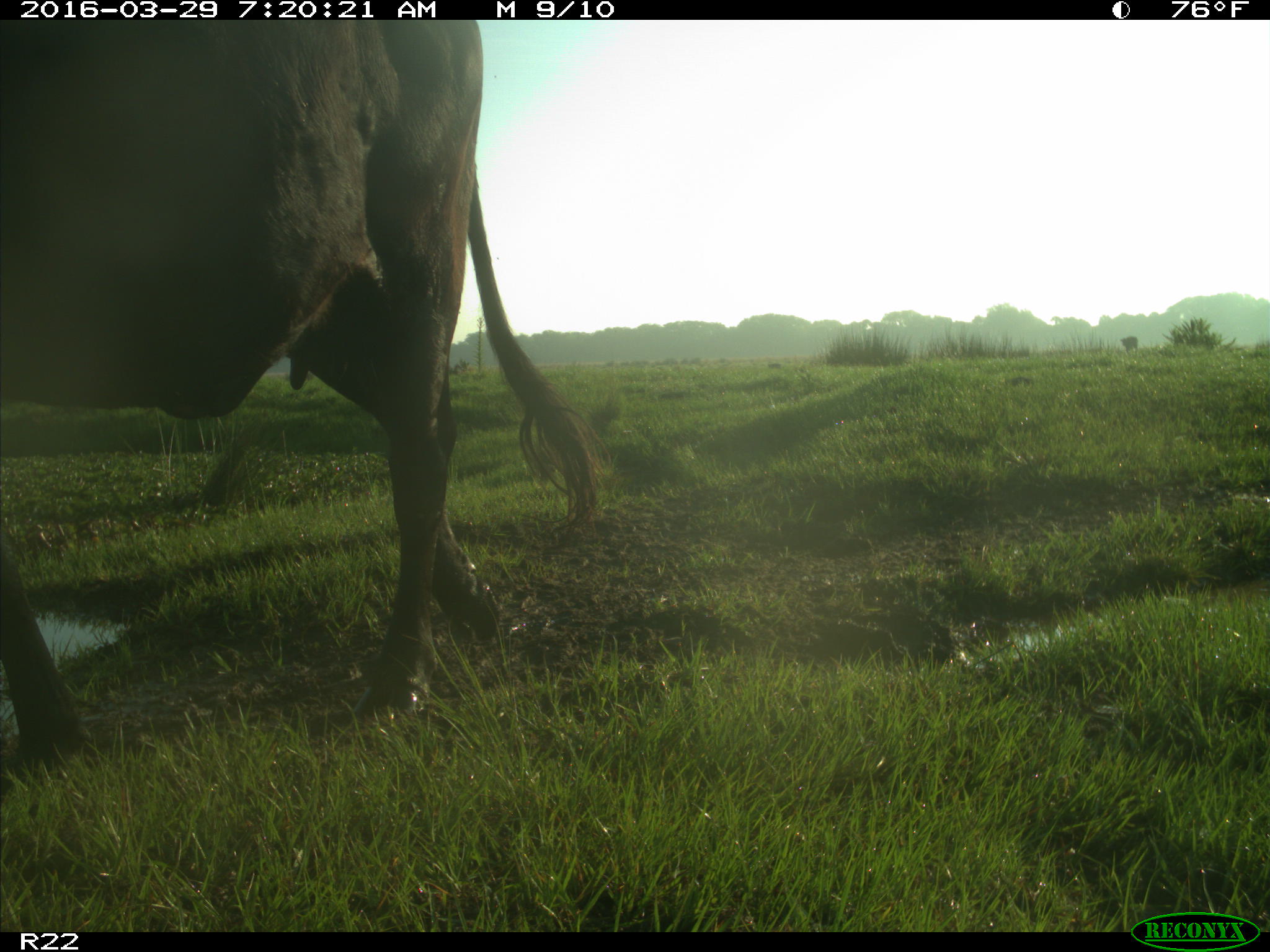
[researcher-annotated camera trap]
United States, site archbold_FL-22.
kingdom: Animalia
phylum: Chordata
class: Mammalia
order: Artiodactyla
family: Bovidae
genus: Bos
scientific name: Bos taurus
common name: domestic cow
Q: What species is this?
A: Bos taurus (domestic cow).